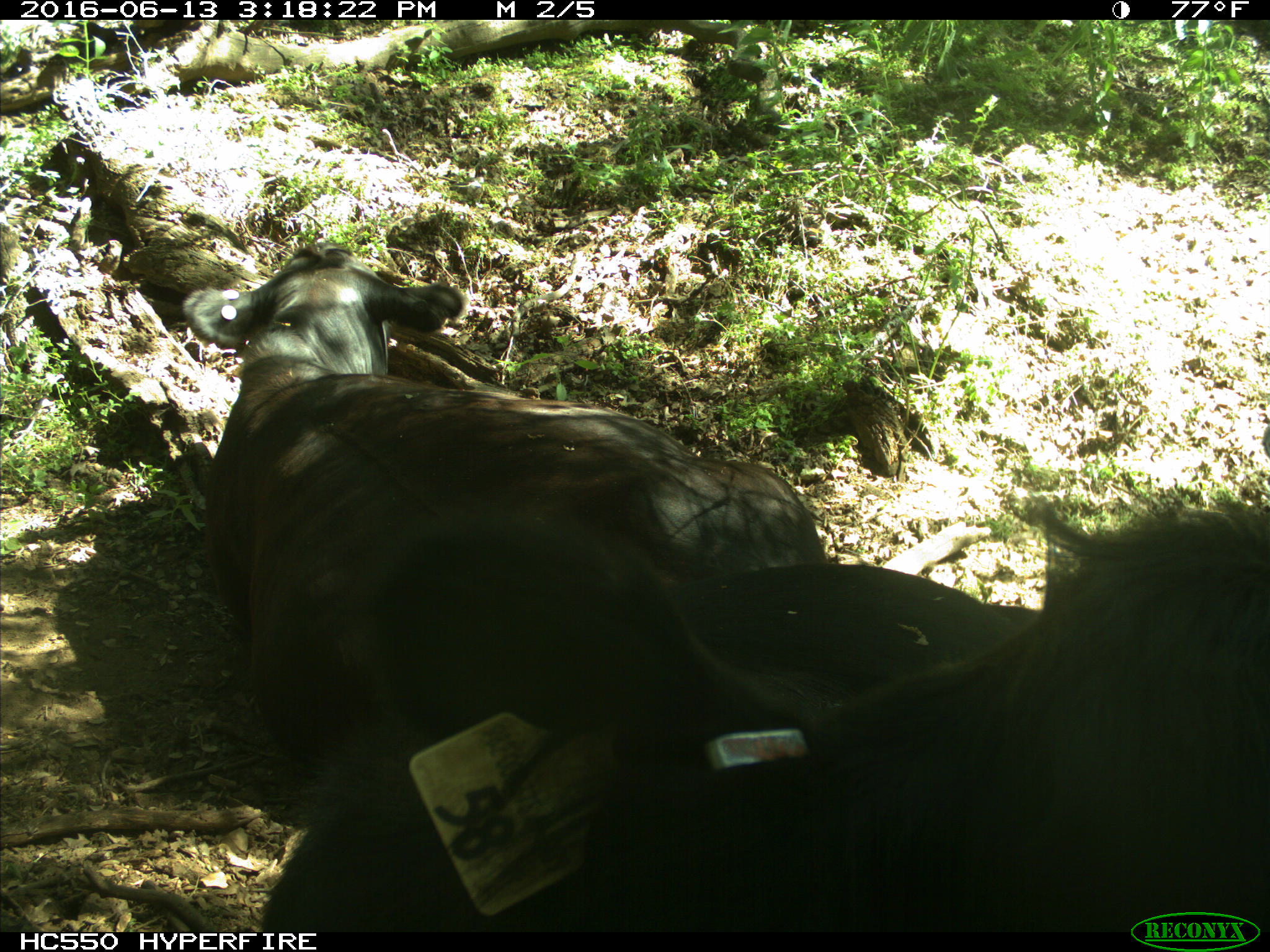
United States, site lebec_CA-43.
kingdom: Animalia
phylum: Chordata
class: Mammalia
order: Artiodactyla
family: Bovidae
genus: Bos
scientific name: Bos taurus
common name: domestic cow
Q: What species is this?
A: Bos taurus (domestic cow).